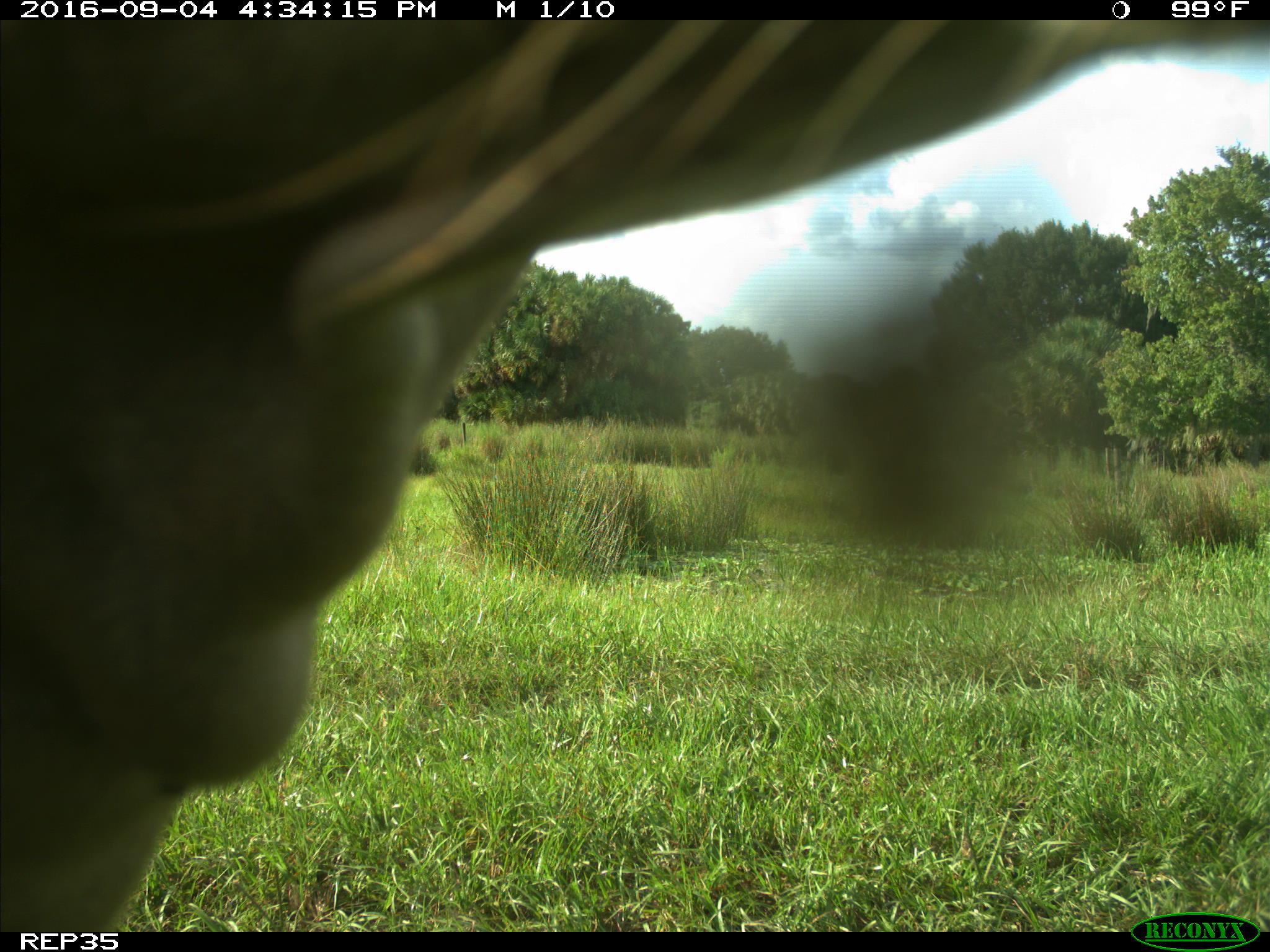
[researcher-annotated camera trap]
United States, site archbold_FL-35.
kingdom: Animalia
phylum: Chordata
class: Mammalia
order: Artiodactyla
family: Bovidae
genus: Bos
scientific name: Bos taurus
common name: domestic cow